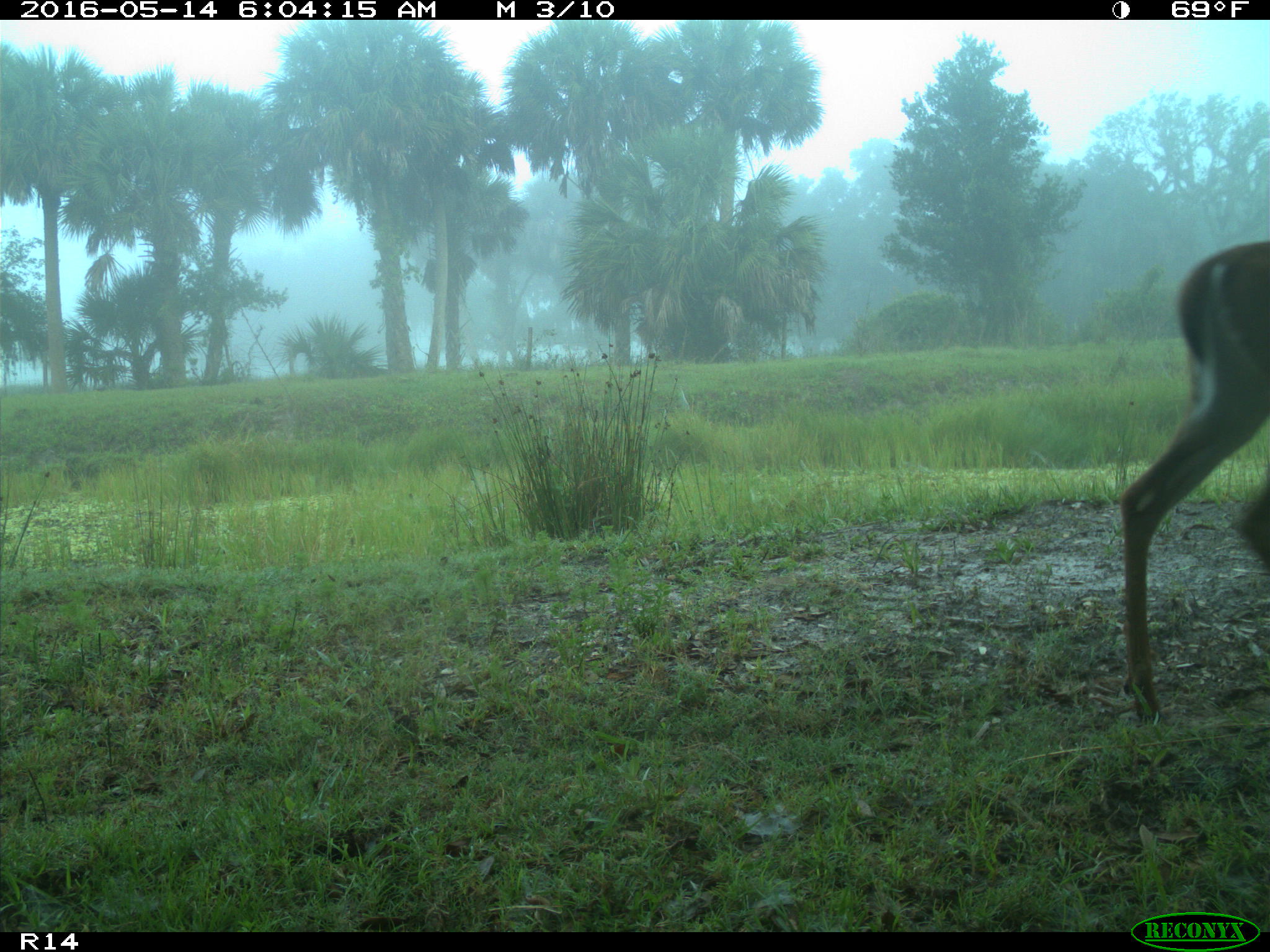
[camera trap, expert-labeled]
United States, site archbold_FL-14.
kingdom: Animalia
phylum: Chordata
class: Mammalia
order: Artiodactyla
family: Cervidae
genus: Odocoileus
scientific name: Odocoileus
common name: deer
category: unidentified deer